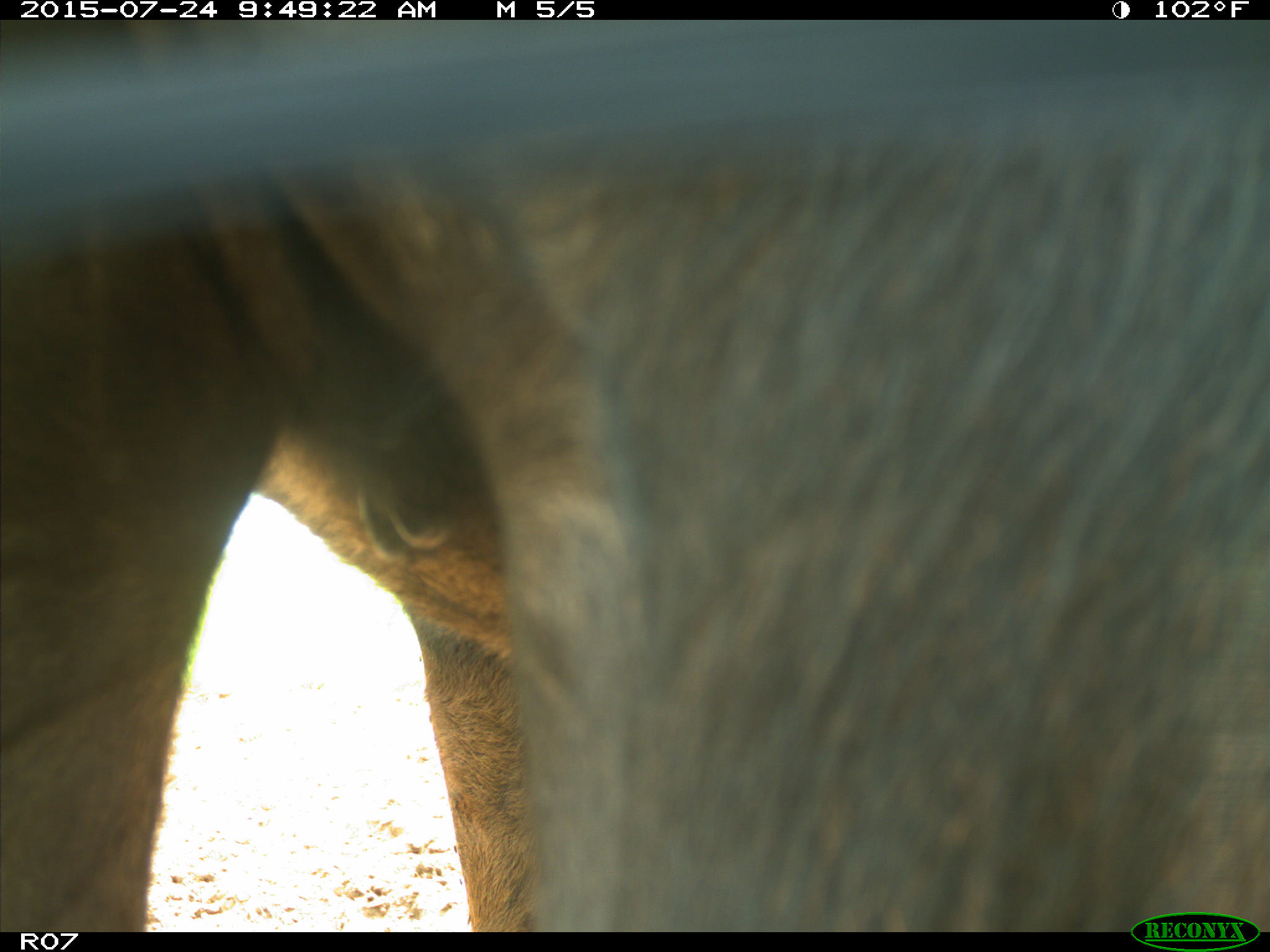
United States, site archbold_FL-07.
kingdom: Animalia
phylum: Chordata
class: Mammalia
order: Artiodactyla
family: Bovidae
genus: Bos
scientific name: Bos taurus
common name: domestic cow